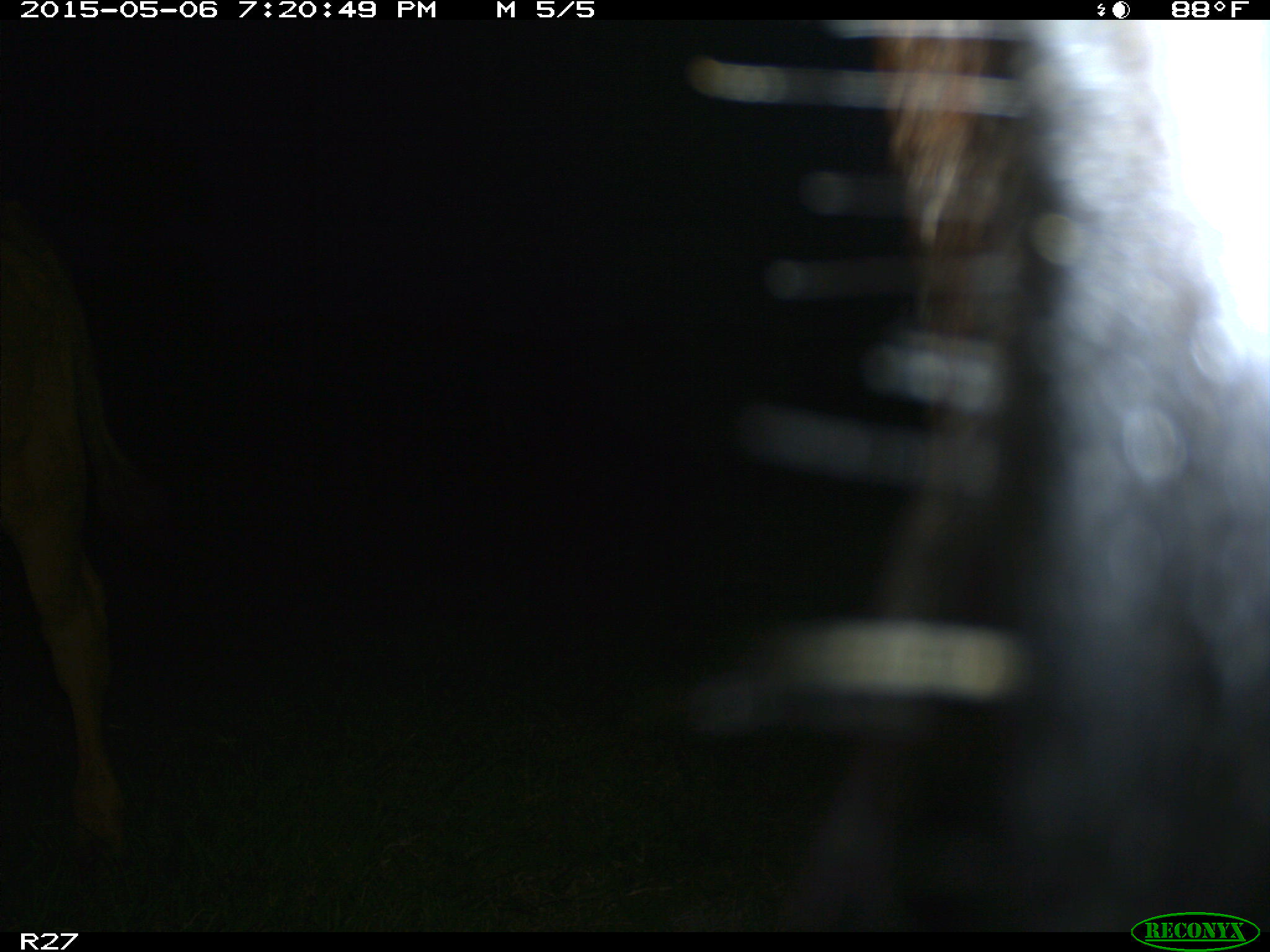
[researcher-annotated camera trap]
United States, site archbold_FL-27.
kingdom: Animalia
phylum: Chordata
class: Mammalia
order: Artiodactyla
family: Bovidae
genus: Bos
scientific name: Bos taurus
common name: domestic cow